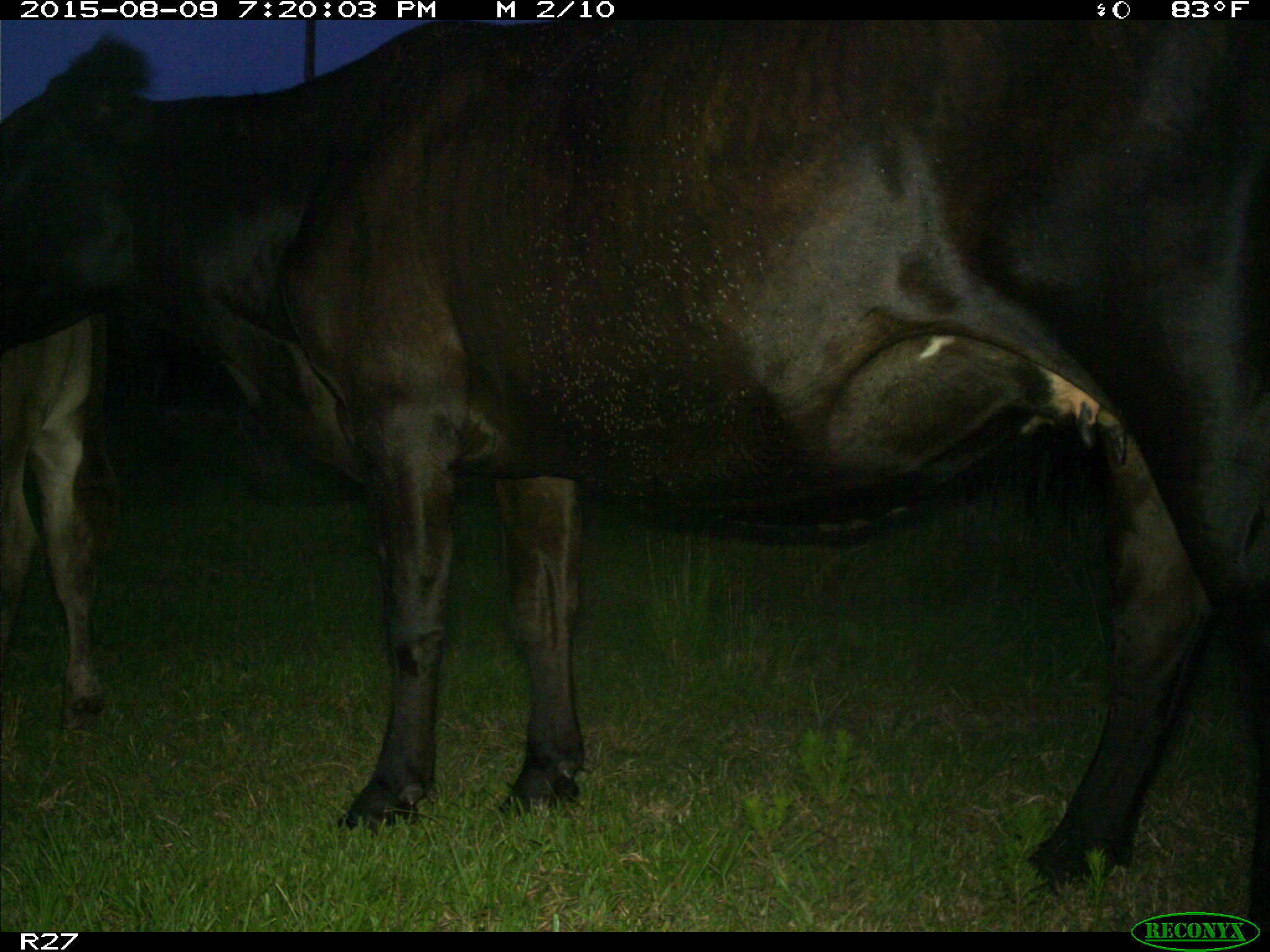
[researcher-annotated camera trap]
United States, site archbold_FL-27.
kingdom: Animalia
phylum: Chordata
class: Mammalia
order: Artiodactyla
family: Bovidae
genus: Bos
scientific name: Bos taurus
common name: domestic cow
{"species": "Bos taurus (domestic cow)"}